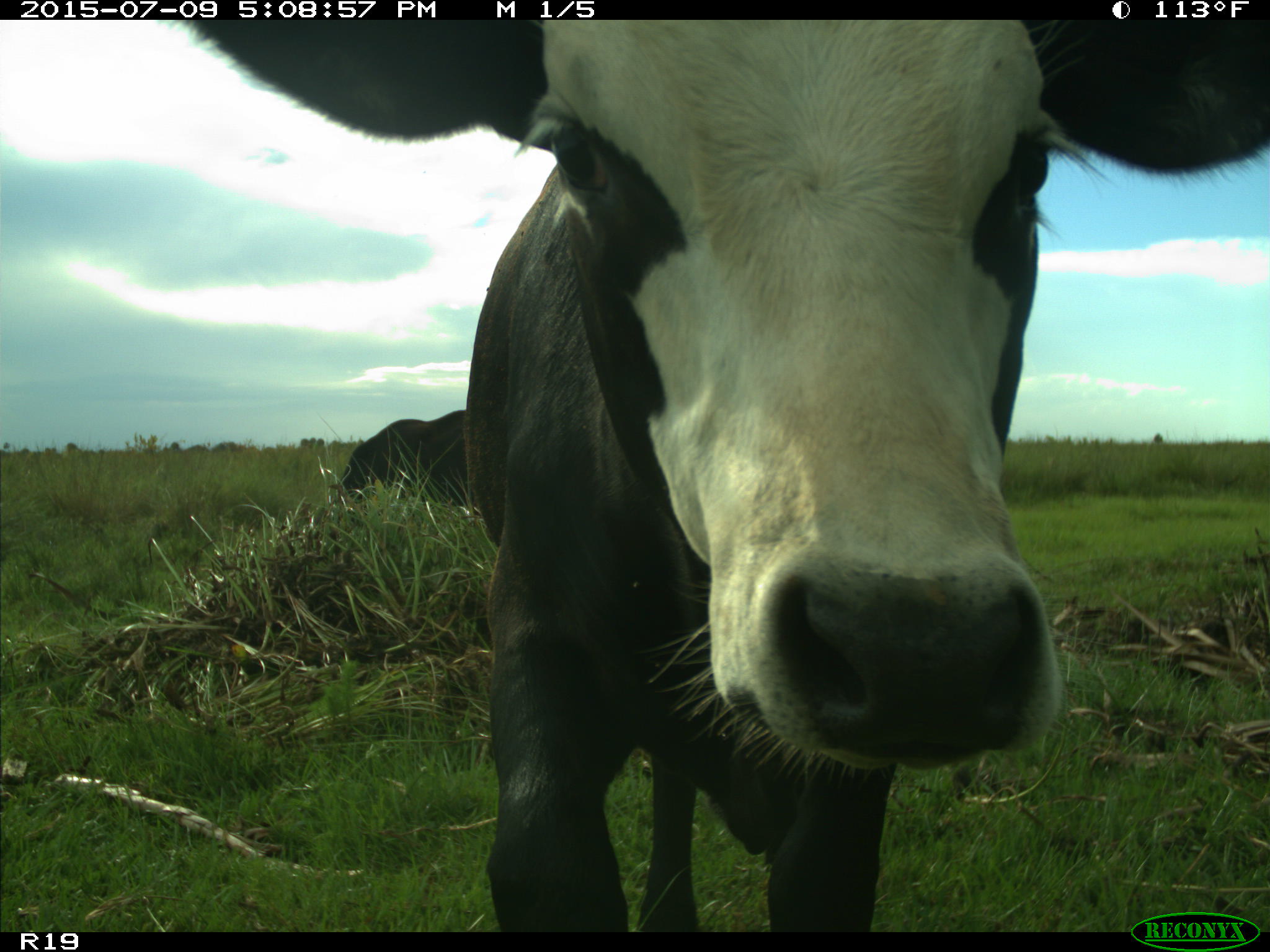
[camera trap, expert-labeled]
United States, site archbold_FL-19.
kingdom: Animalia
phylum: Chordata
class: Mammalia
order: Artiodactyla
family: Bovidae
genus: Bos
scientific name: Bos taurus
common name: domestic cow